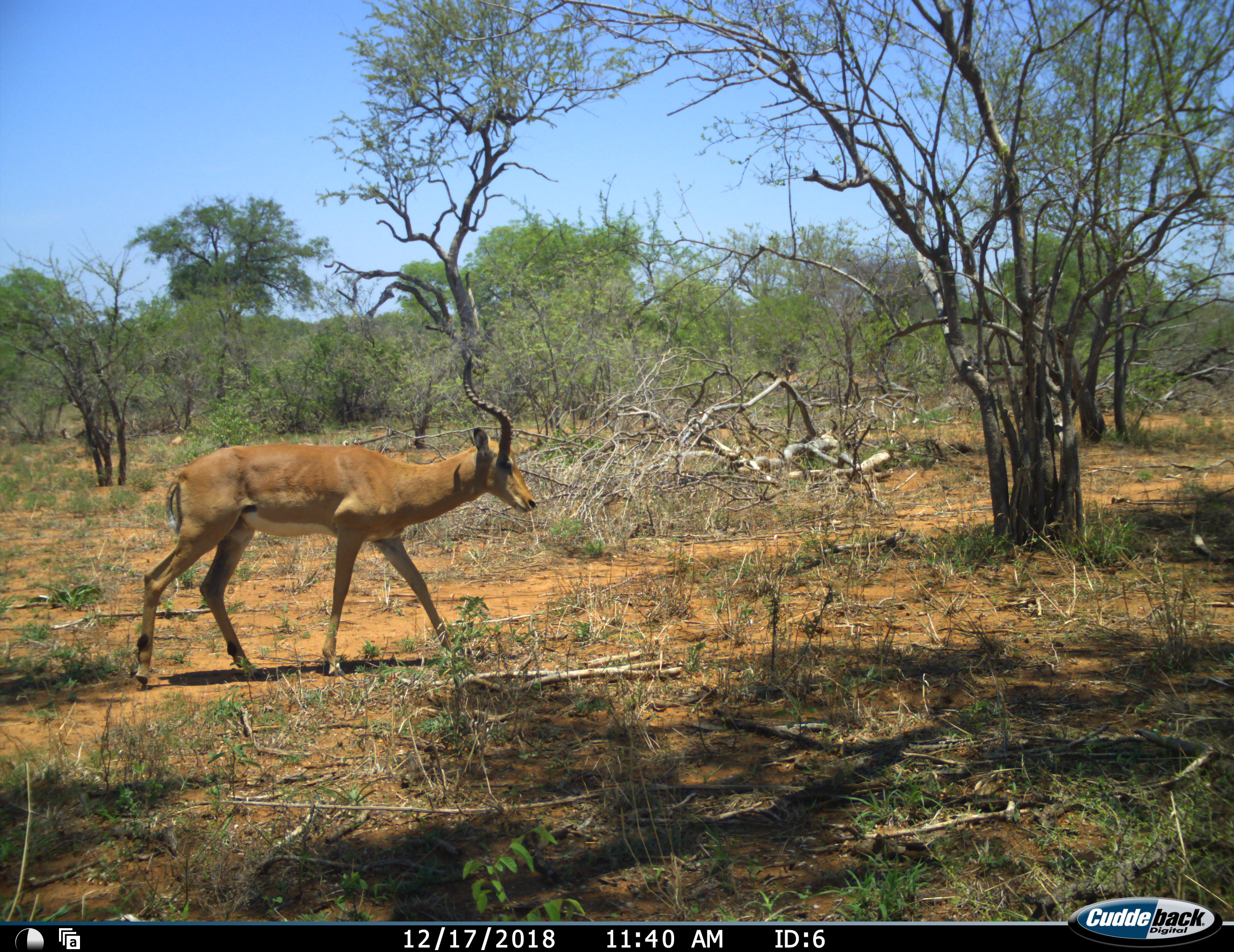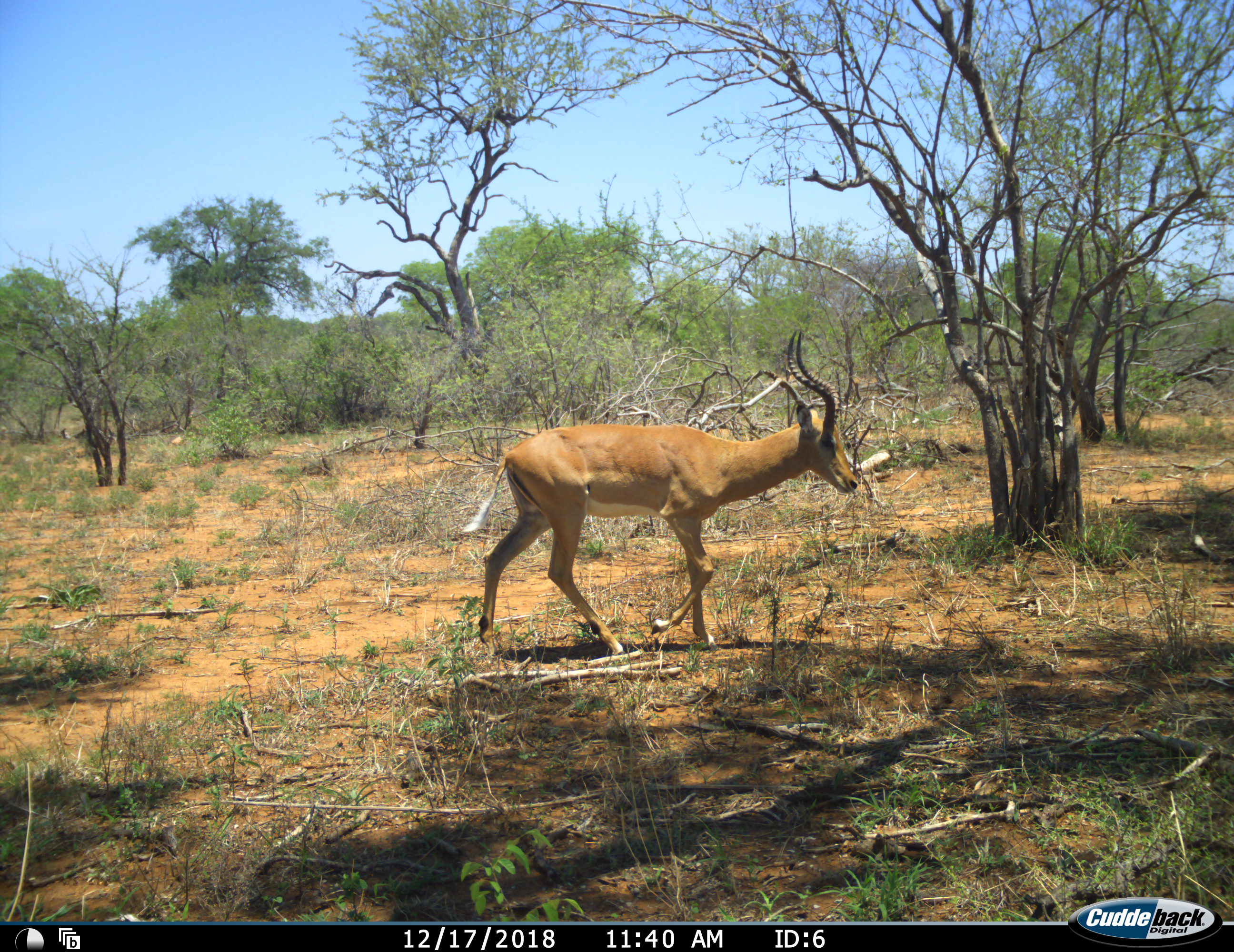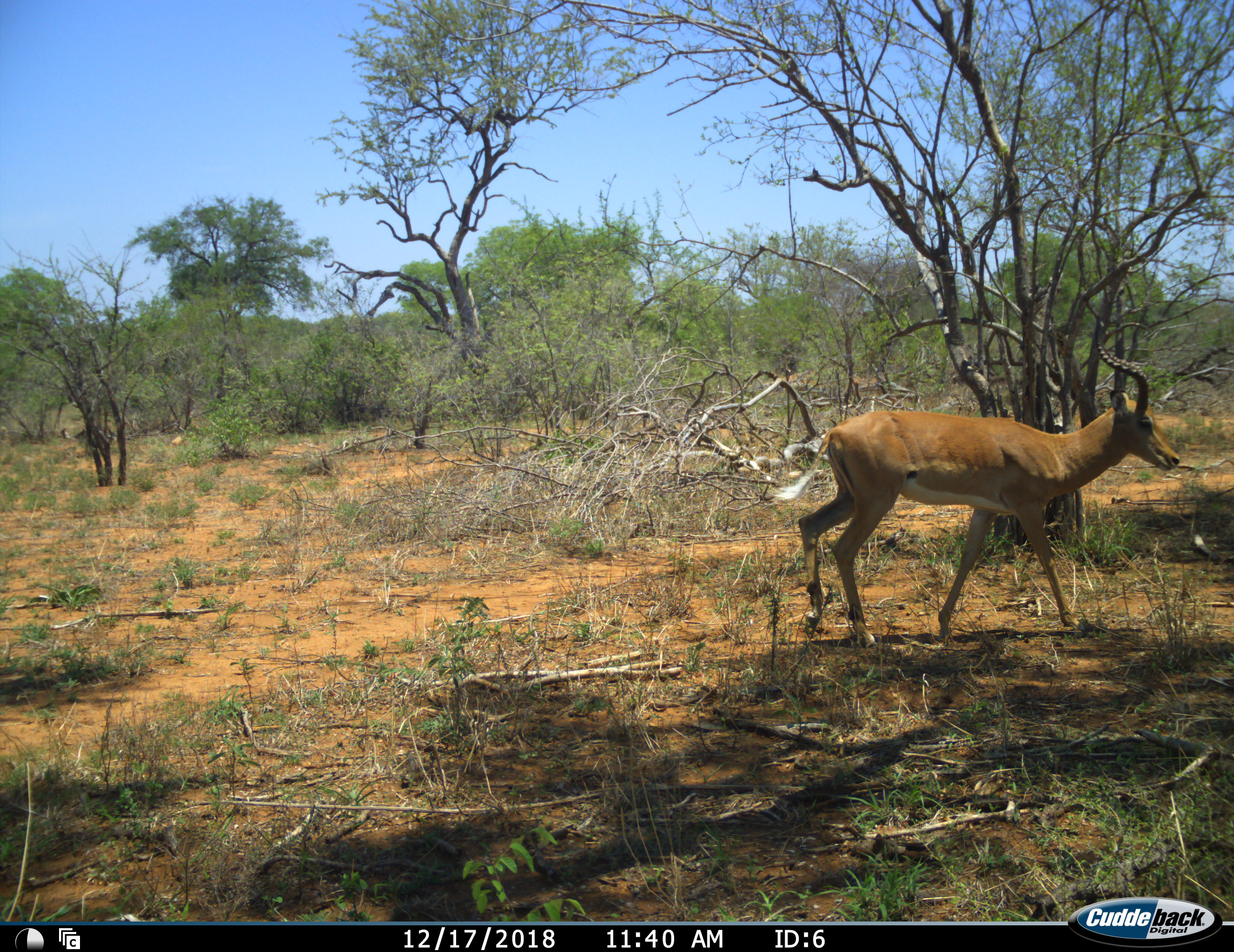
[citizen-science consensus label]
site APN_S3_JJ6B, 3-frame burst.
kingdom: Animalia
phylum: Chordata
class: Mammalia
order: Artiodactyla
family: Bovidae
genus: Aepyceros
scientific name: Aepyceros melampus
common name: impala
Impala (Aepyceros melampus), count 1. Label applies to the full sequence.